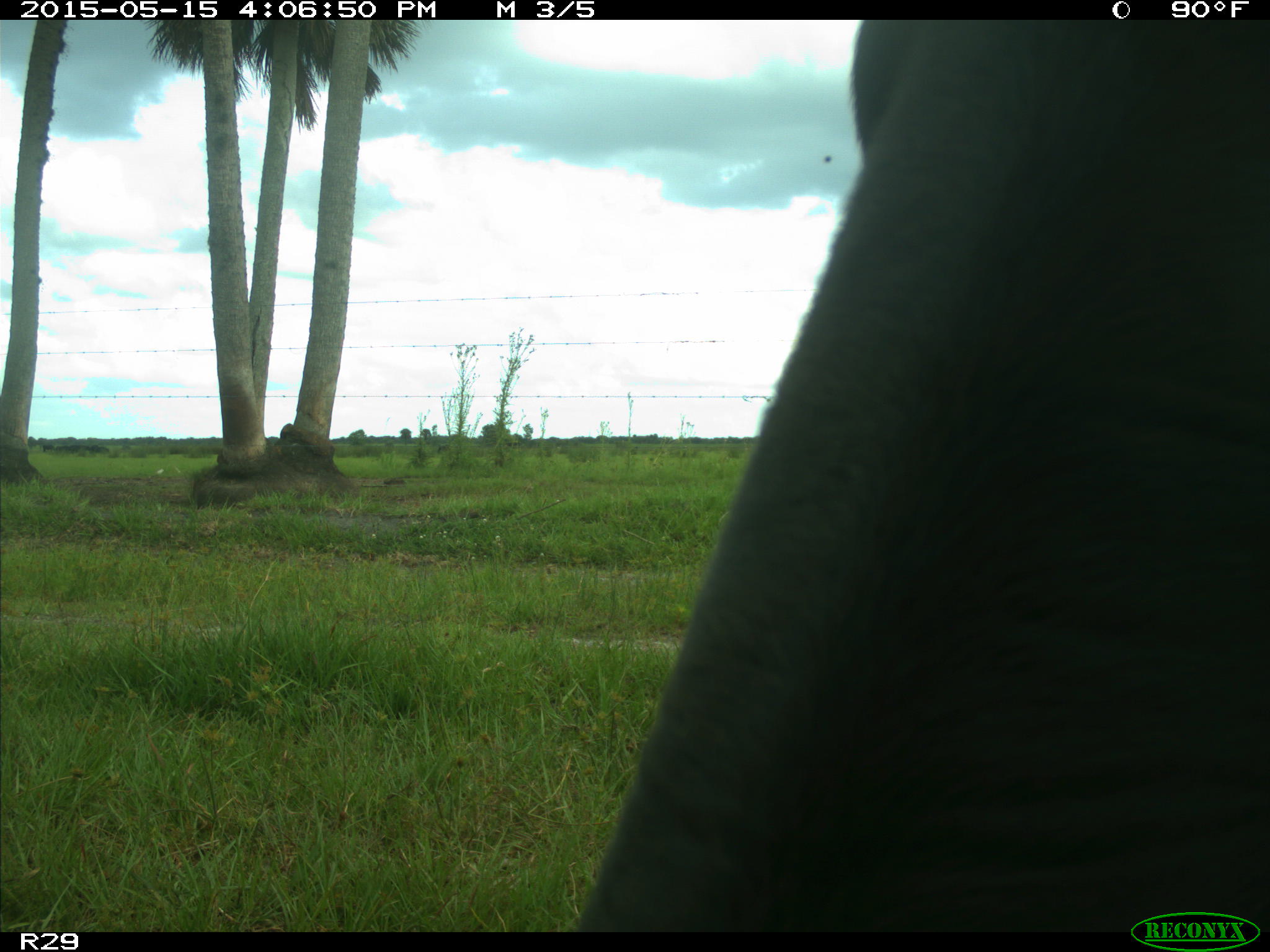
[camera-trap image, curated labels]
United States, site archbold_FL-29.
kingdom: Animalia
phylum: Chordata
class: Mammalia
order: Artiodactyla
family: Bovidae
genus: Bos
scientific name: Bos taurus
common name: domestic cow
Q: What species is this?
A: Bos taurus (domestic cow).